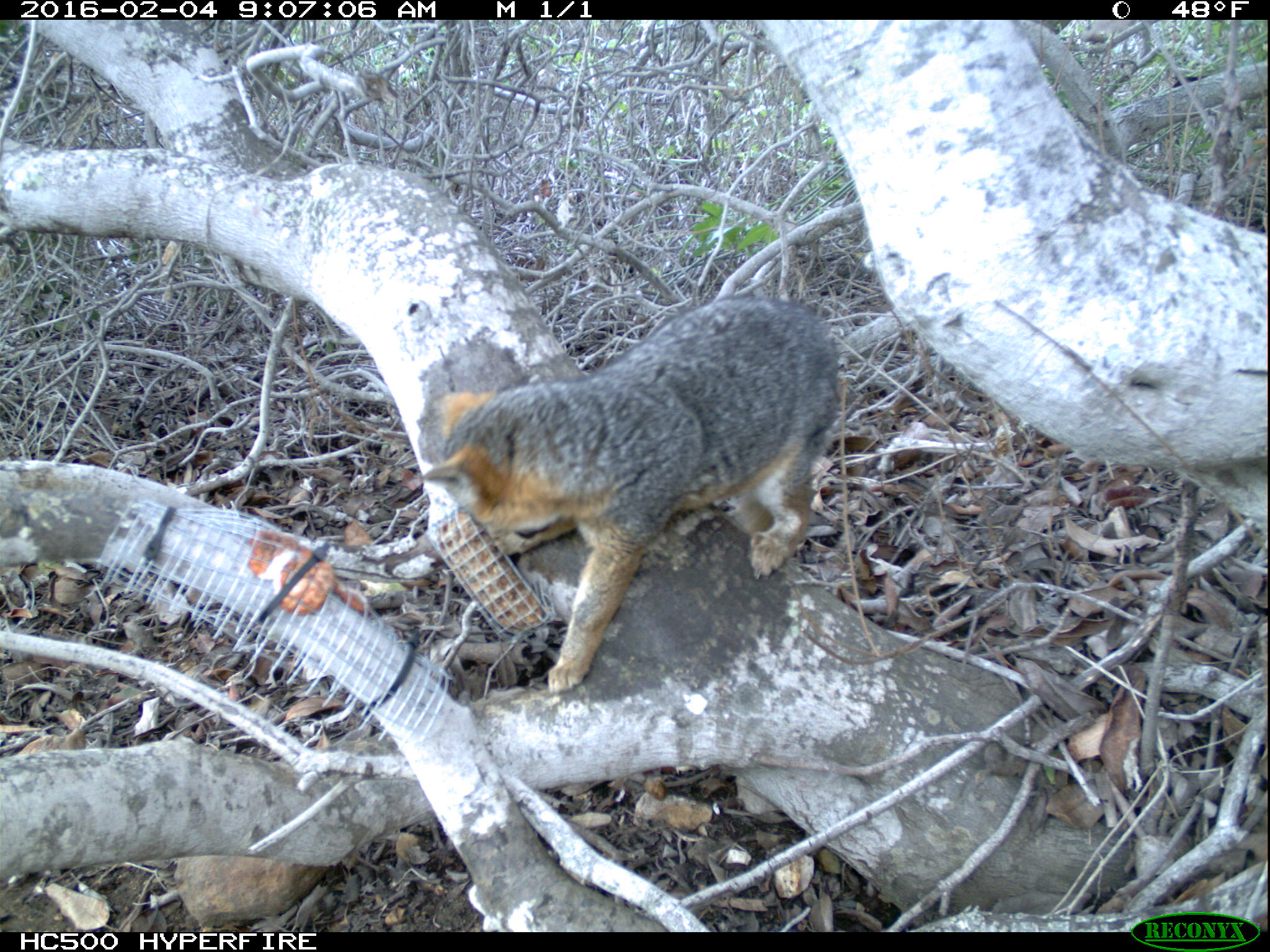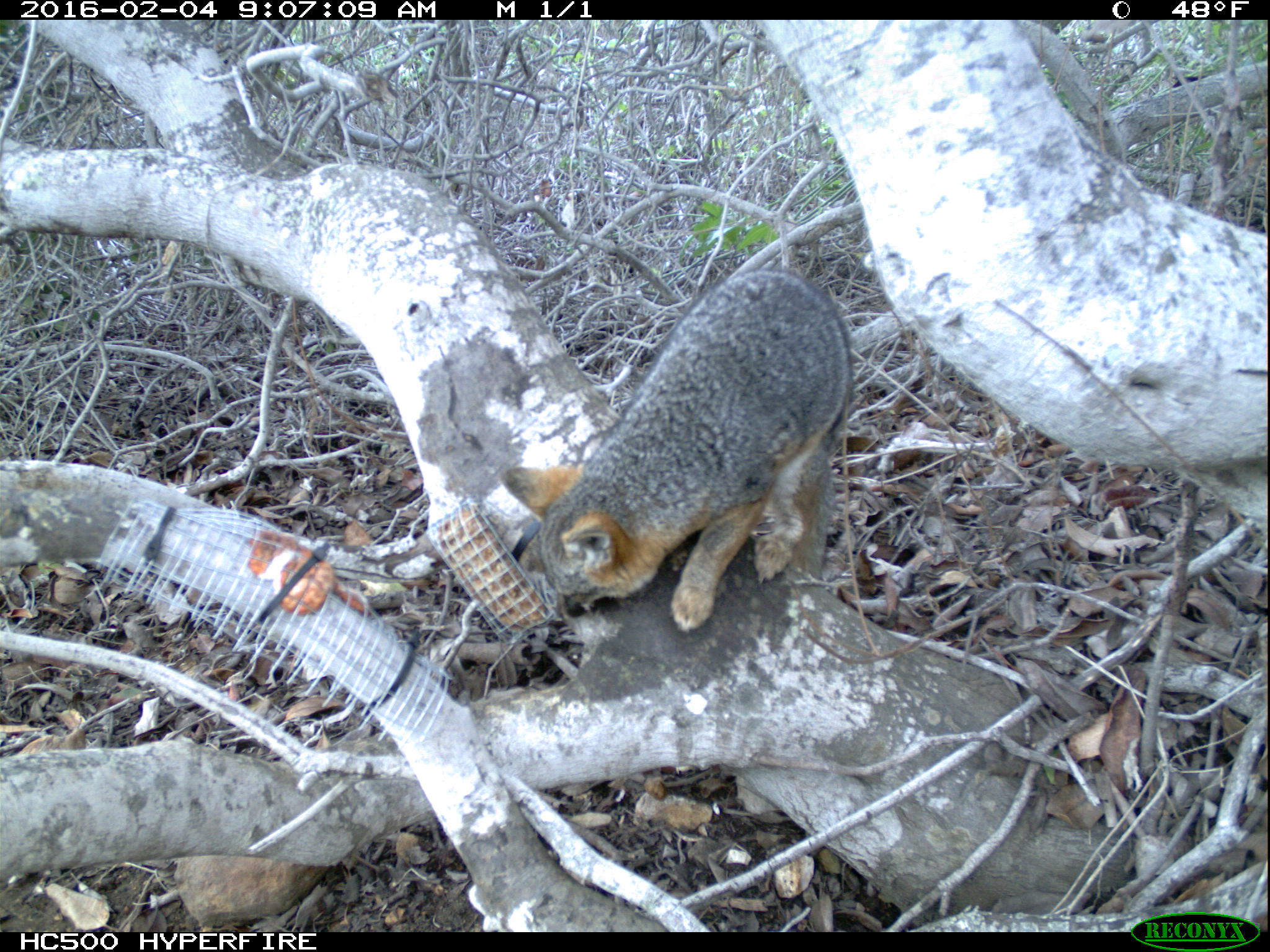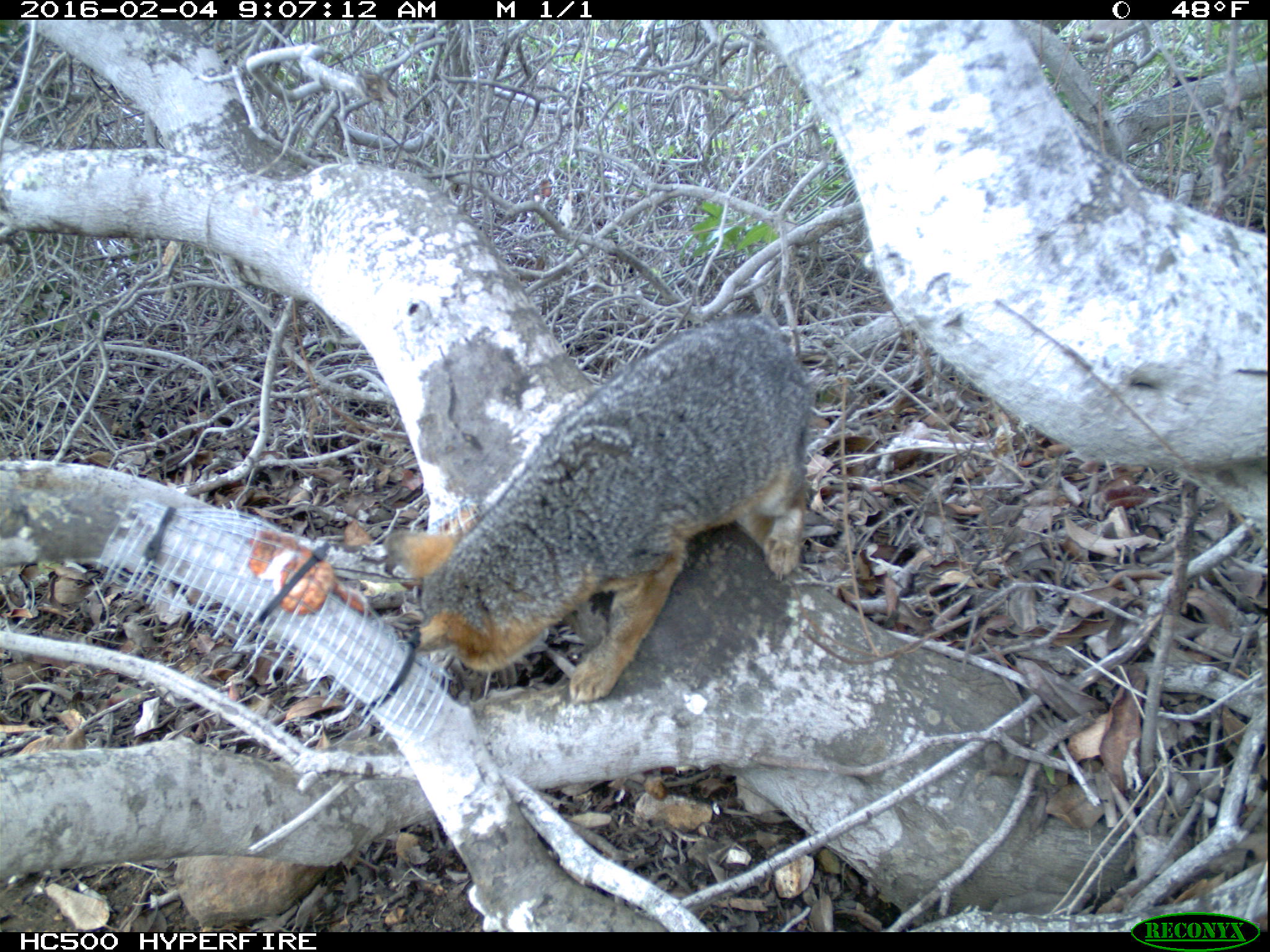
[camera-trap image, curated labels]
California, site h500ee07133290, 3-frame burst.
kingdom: Animalia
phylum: Chordata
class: Mammalia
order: Carnivora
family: Canidae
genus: Urocyon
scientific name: Urocyon littoralis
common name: island fox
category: fox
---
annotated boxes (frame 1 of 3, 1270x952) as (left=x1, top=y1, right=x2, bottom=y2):
fox: (left=415, top=293, right=842, bottom=697)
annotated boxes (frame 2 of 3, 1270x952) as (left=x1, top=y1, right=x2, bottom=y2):
fox: (left=502, top=268, right=854, bottom=632)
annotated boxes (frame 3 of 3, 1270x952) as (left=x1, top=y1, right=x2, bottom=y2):
fox: (left=382, top=311, right=813, bottom=705)